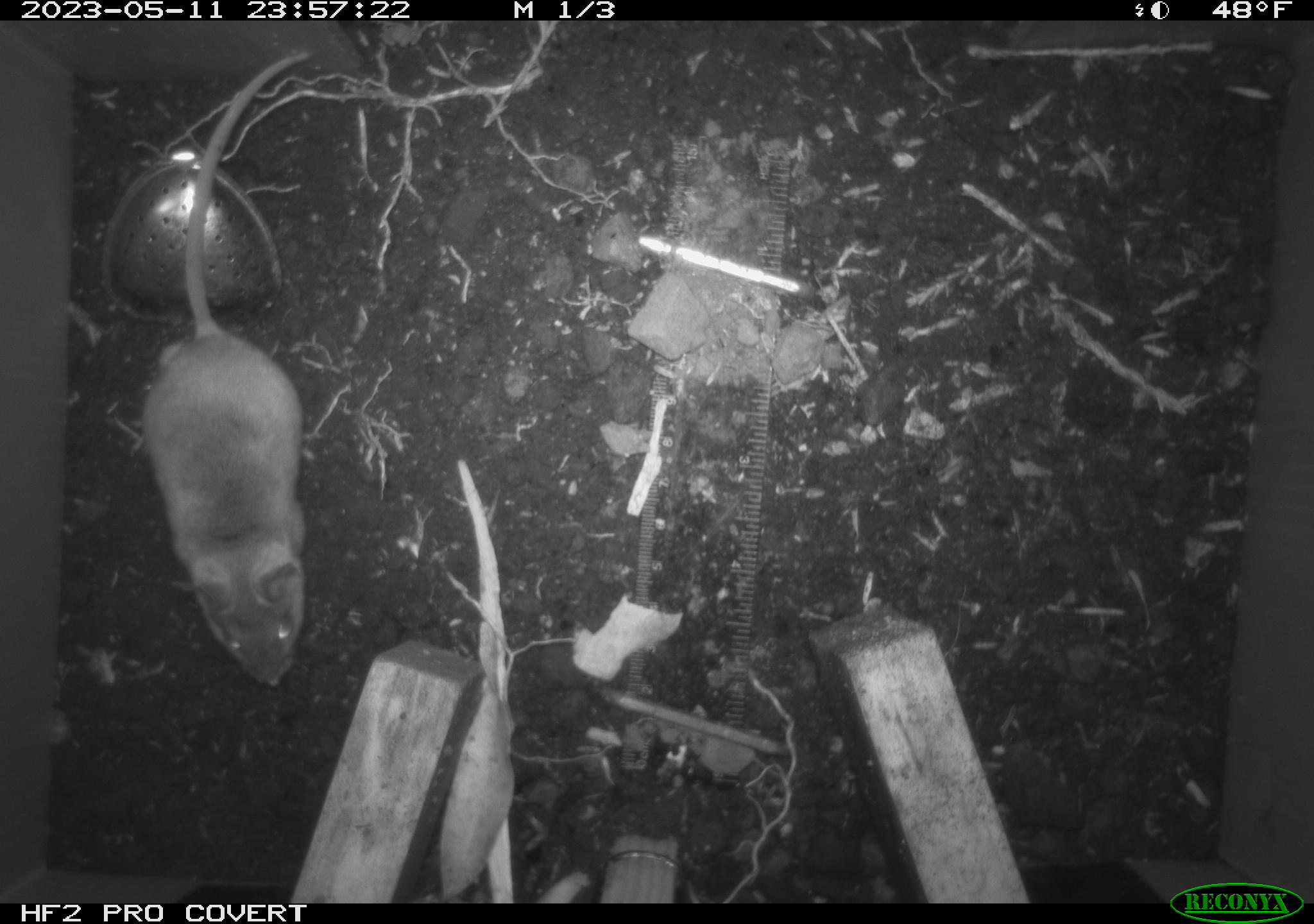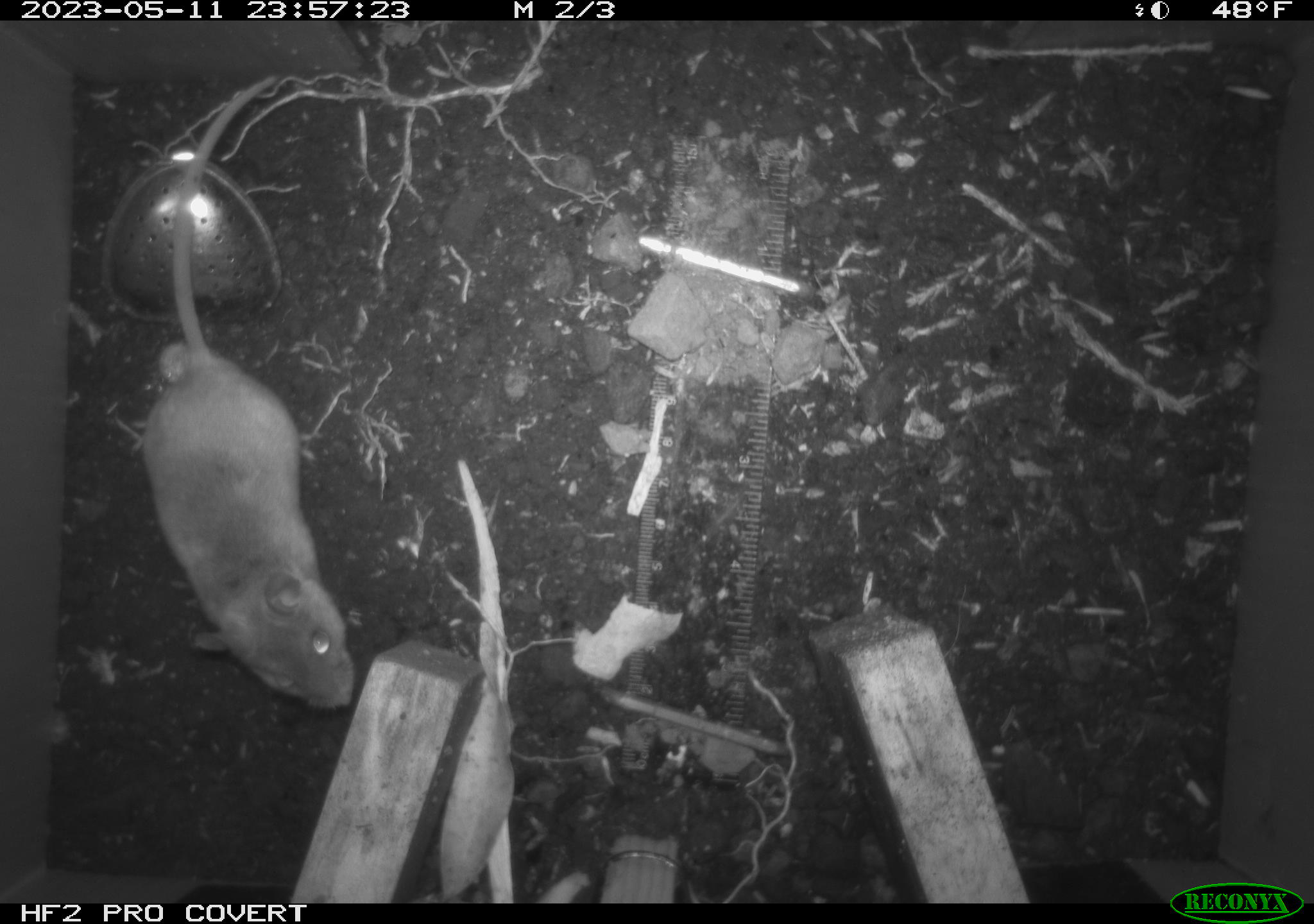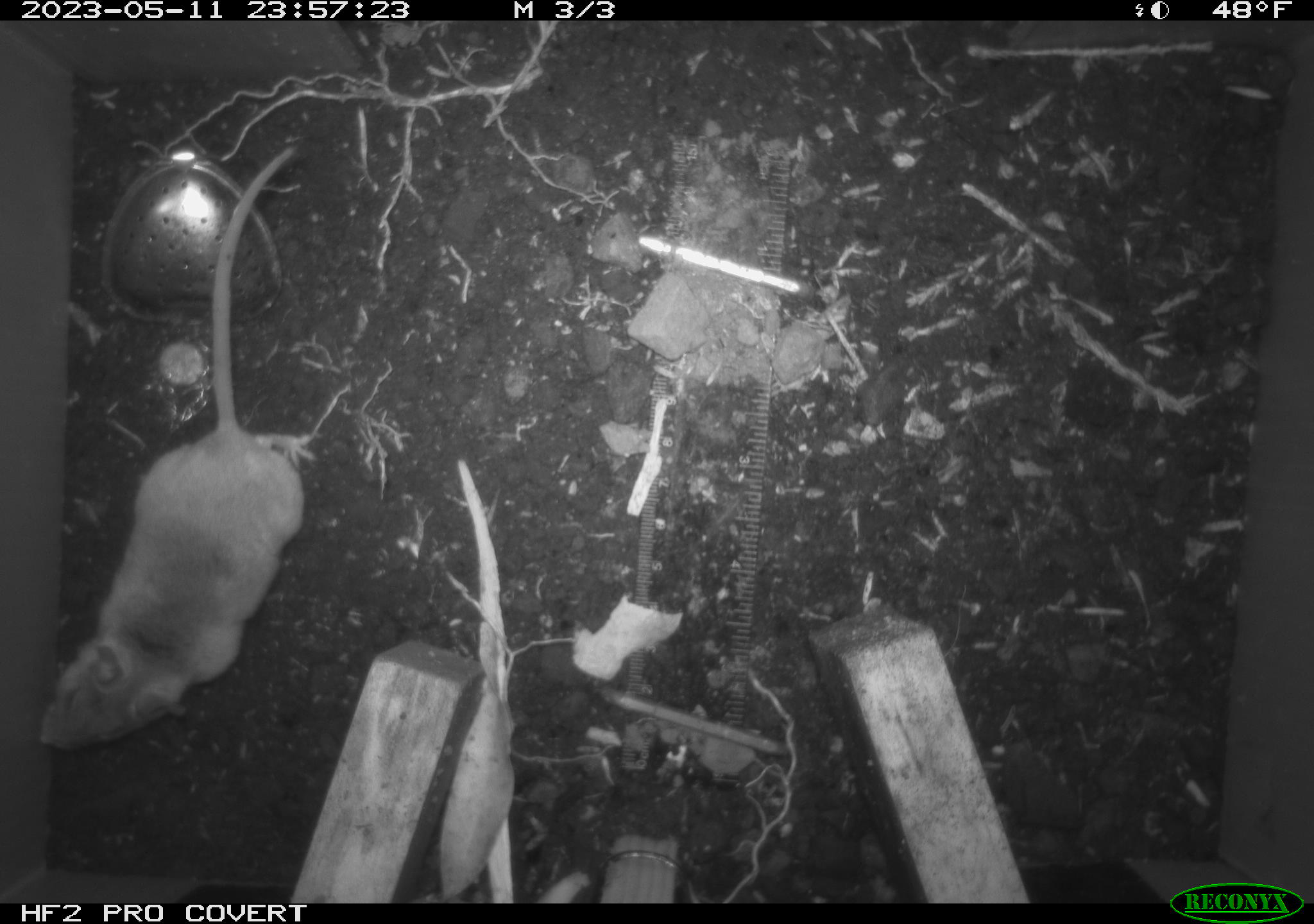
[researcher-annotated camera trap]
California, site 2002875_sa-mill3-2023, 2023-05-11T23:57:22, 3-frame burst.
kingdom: Animalia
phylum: Chordata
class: Mammalia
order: Rodentia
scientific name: Rodentia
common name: mouse species